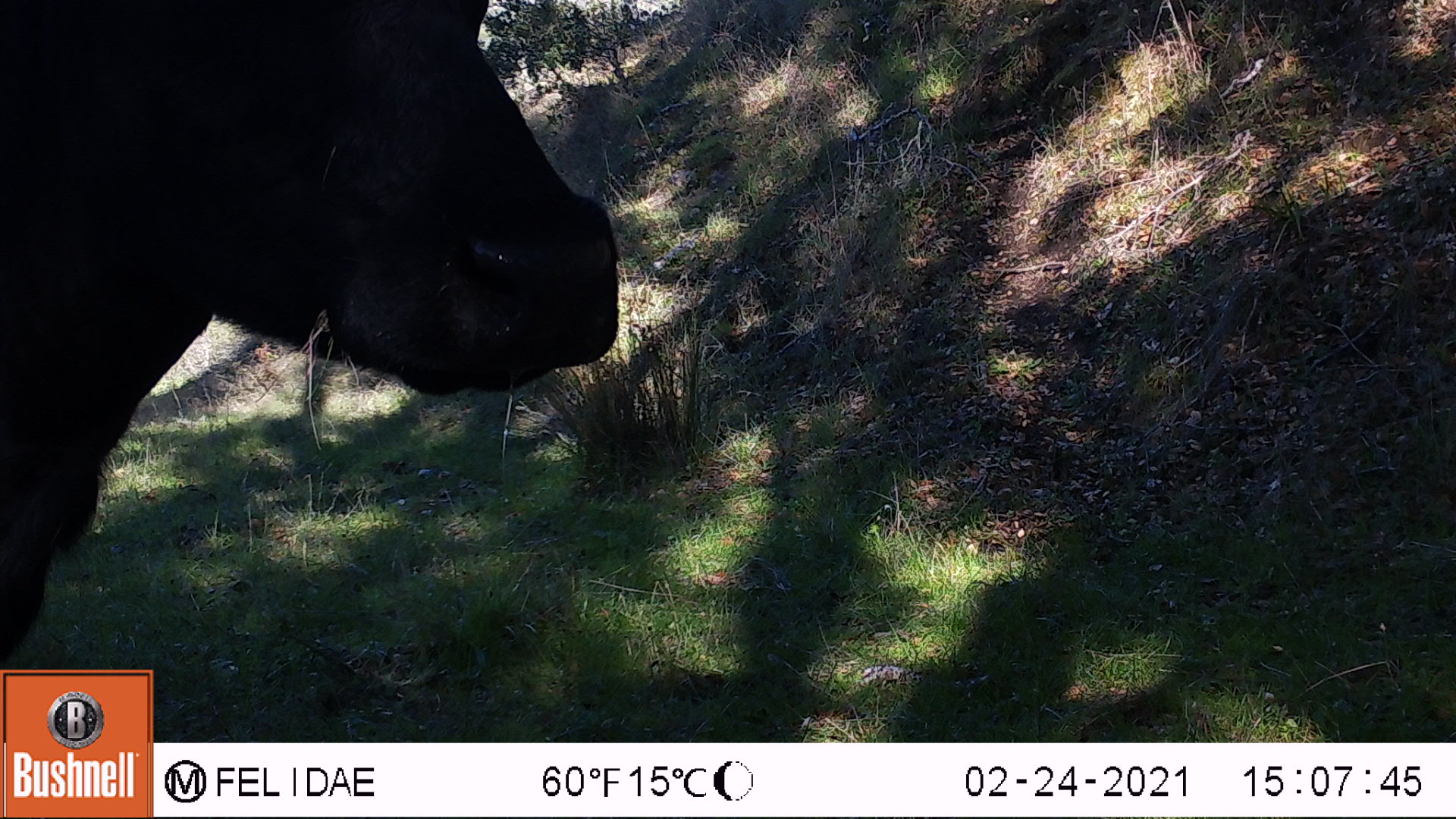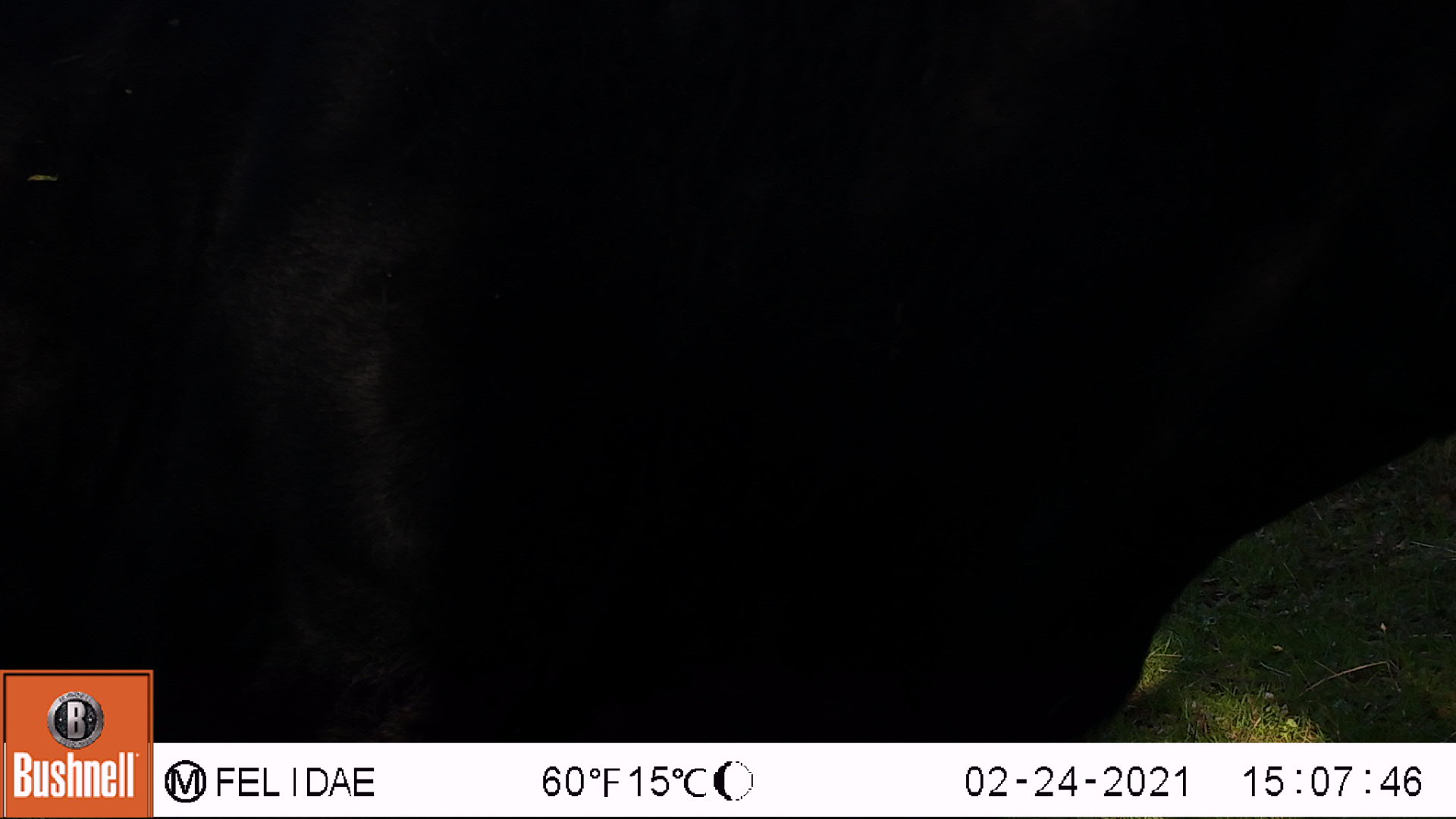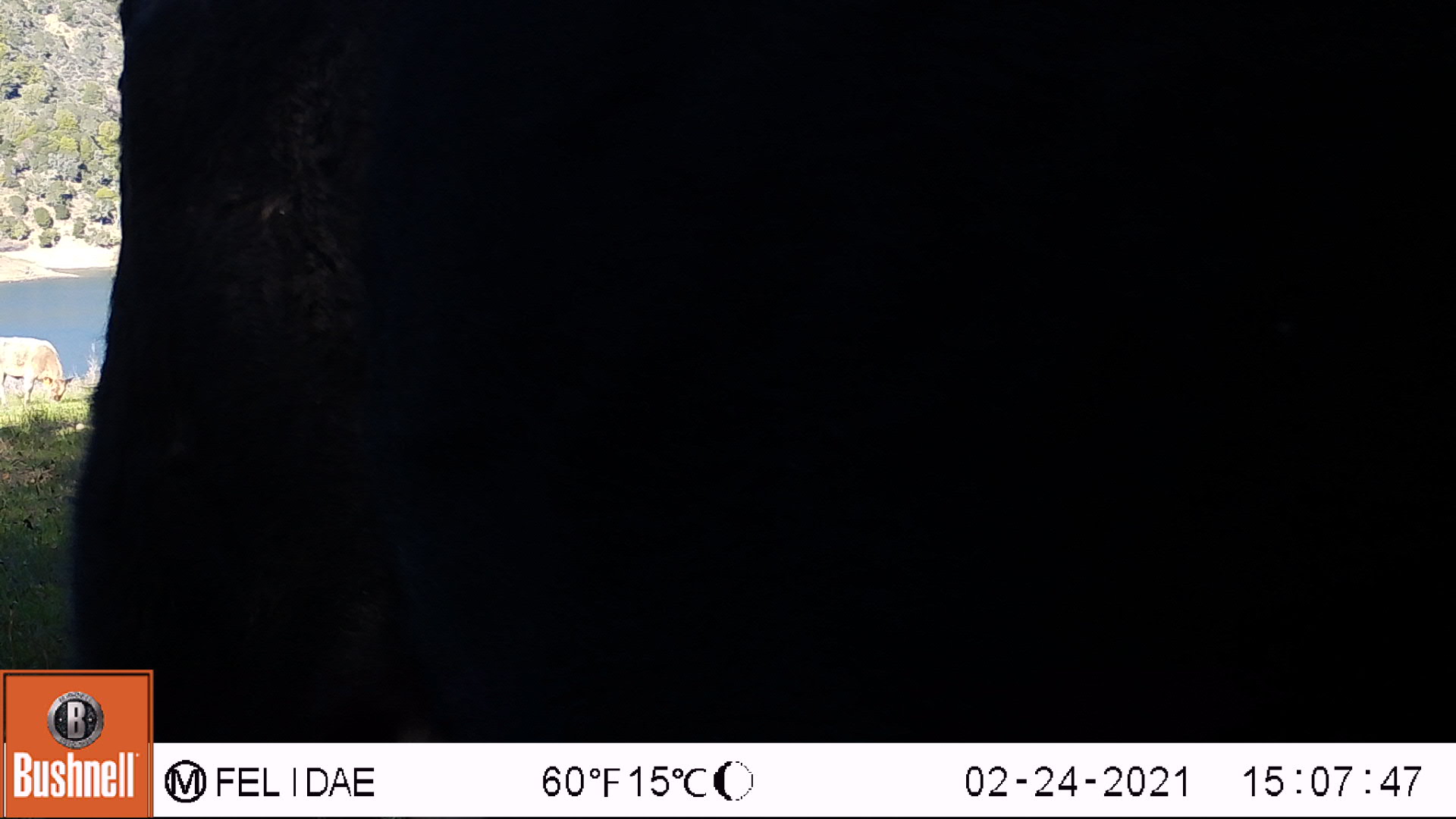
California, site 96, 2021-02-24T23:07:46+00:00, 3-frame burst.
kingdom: Animalia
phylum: Chordata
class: Mammalia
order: Artiodactyla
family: Bovidae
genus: Bos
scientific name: Bos taurus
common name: domestic cattle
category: cattle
Cattle (domestic cattle) (Bos taurus).